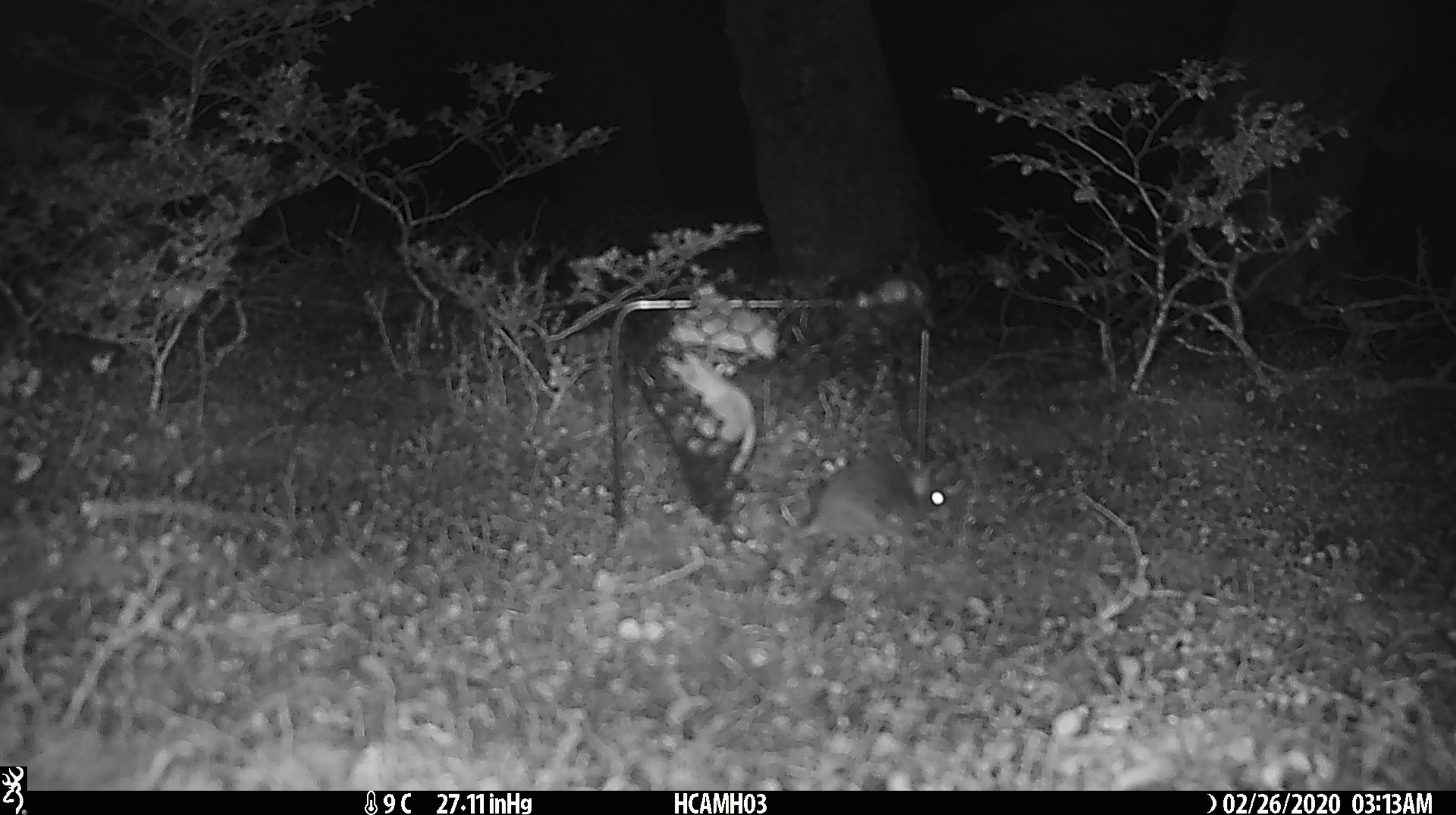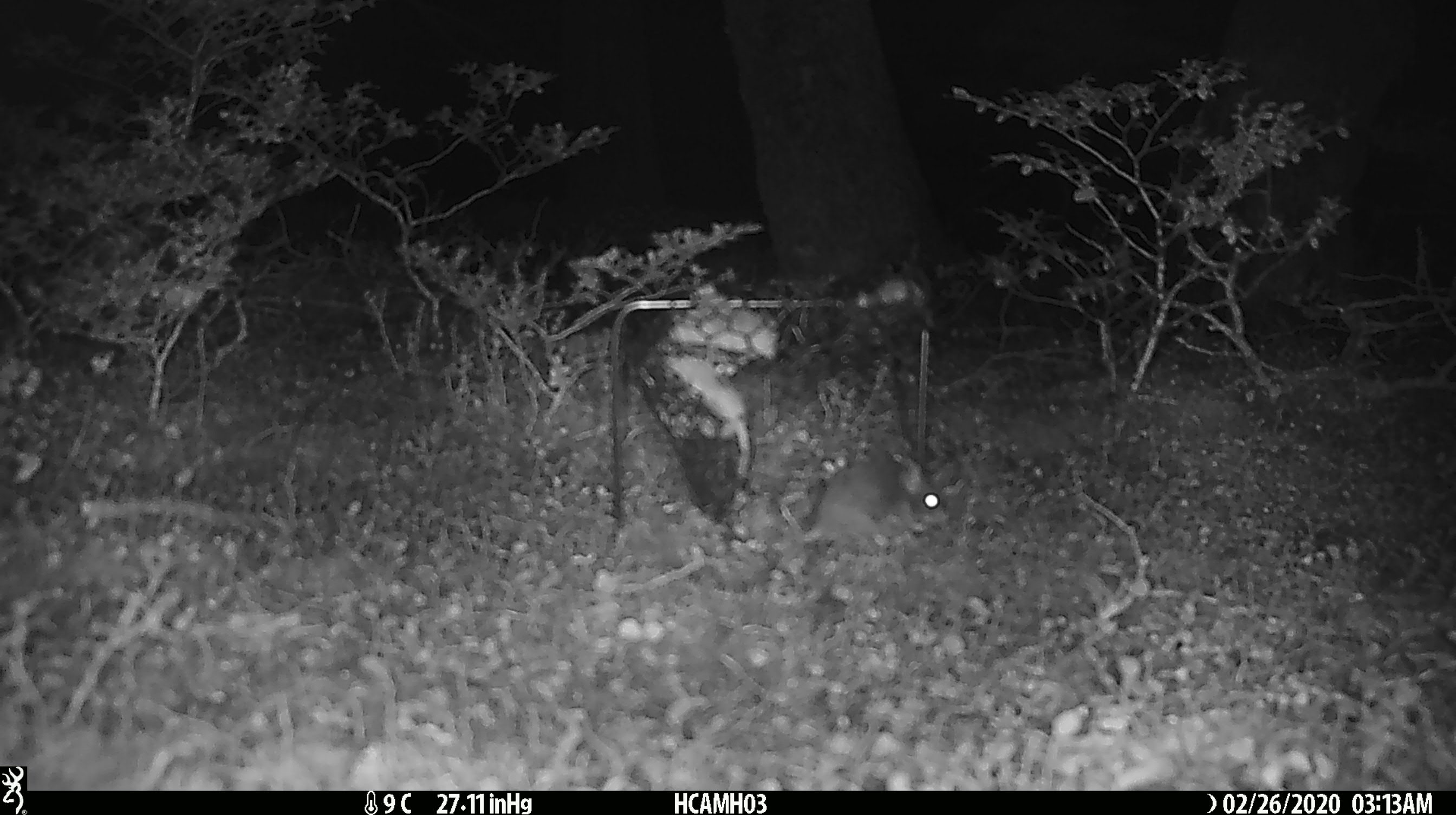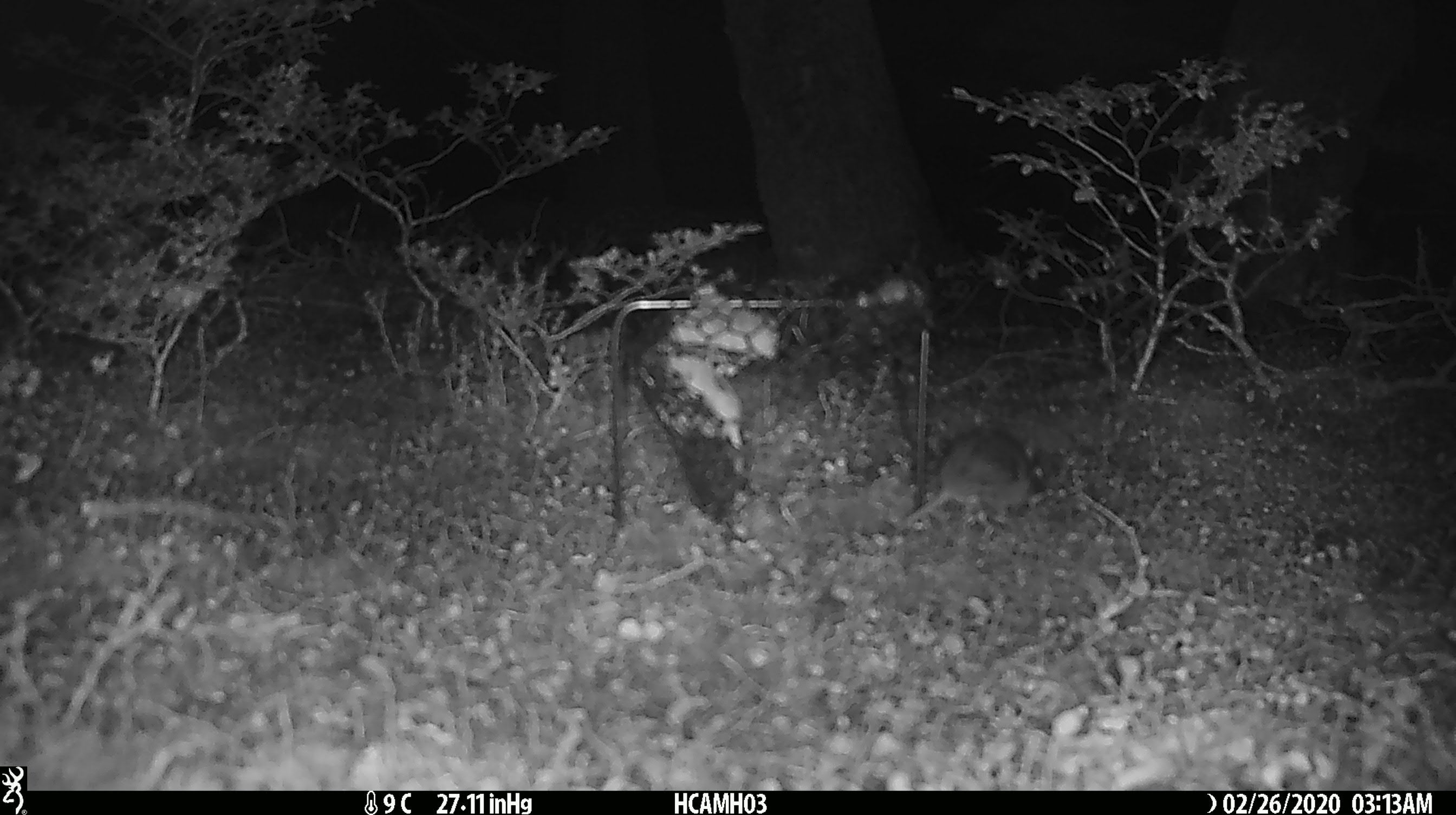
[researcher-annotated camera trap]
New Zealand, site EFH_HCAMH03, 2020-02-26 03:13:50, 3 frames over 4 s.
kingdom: Animalia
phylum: Chordata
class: Mammalia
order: Rodentia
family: Muridae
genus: Mus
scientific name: Mus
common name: mouse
Mouse (Mus).